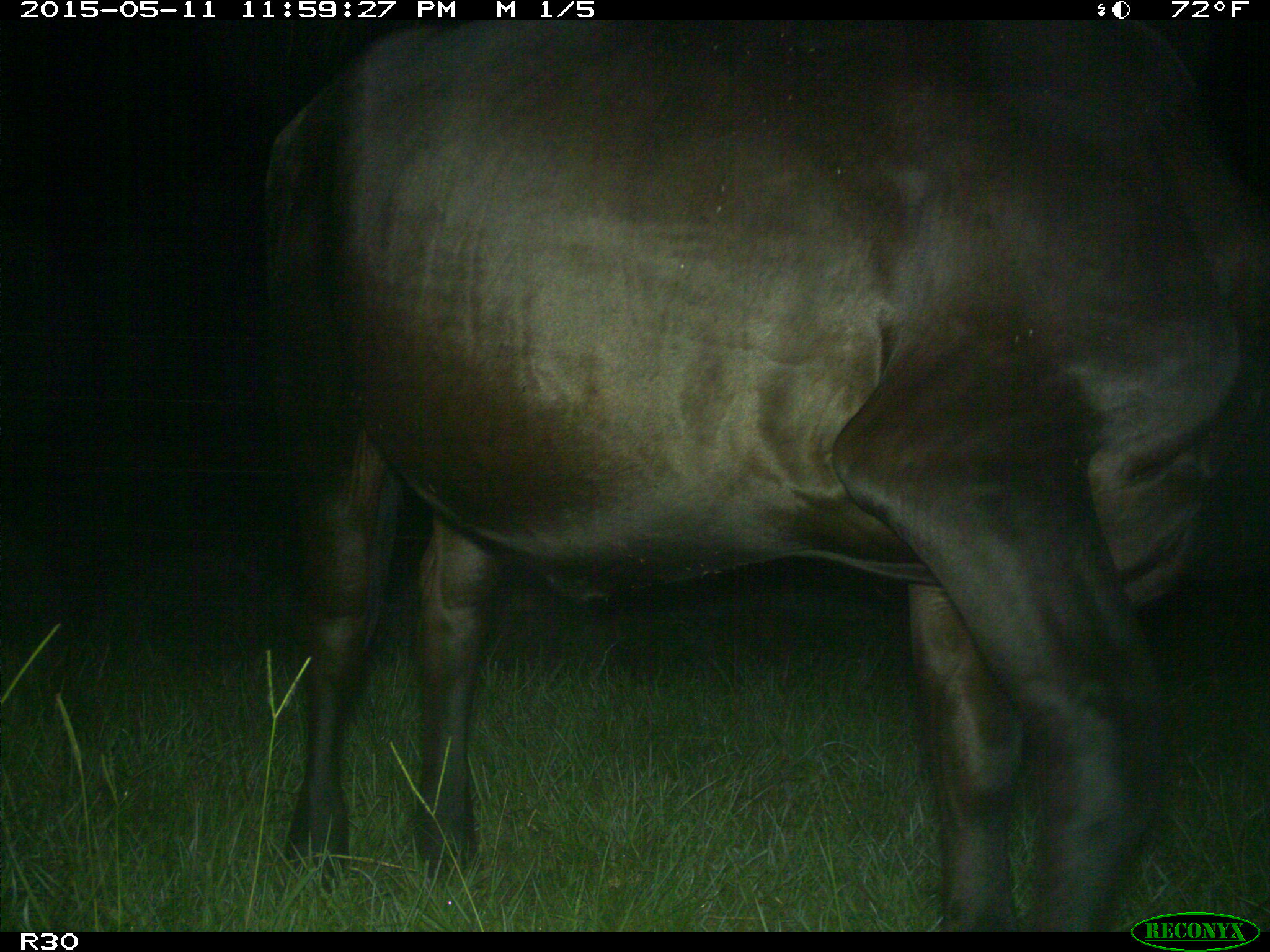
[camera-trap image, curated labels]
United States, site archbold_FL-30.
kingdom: Animalia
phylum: Chordata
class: Mammalia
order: Artiodactyla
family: Bovidae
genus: Bos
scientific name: Bos taurus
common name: domestic cow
Bos taurus (domestic cow).